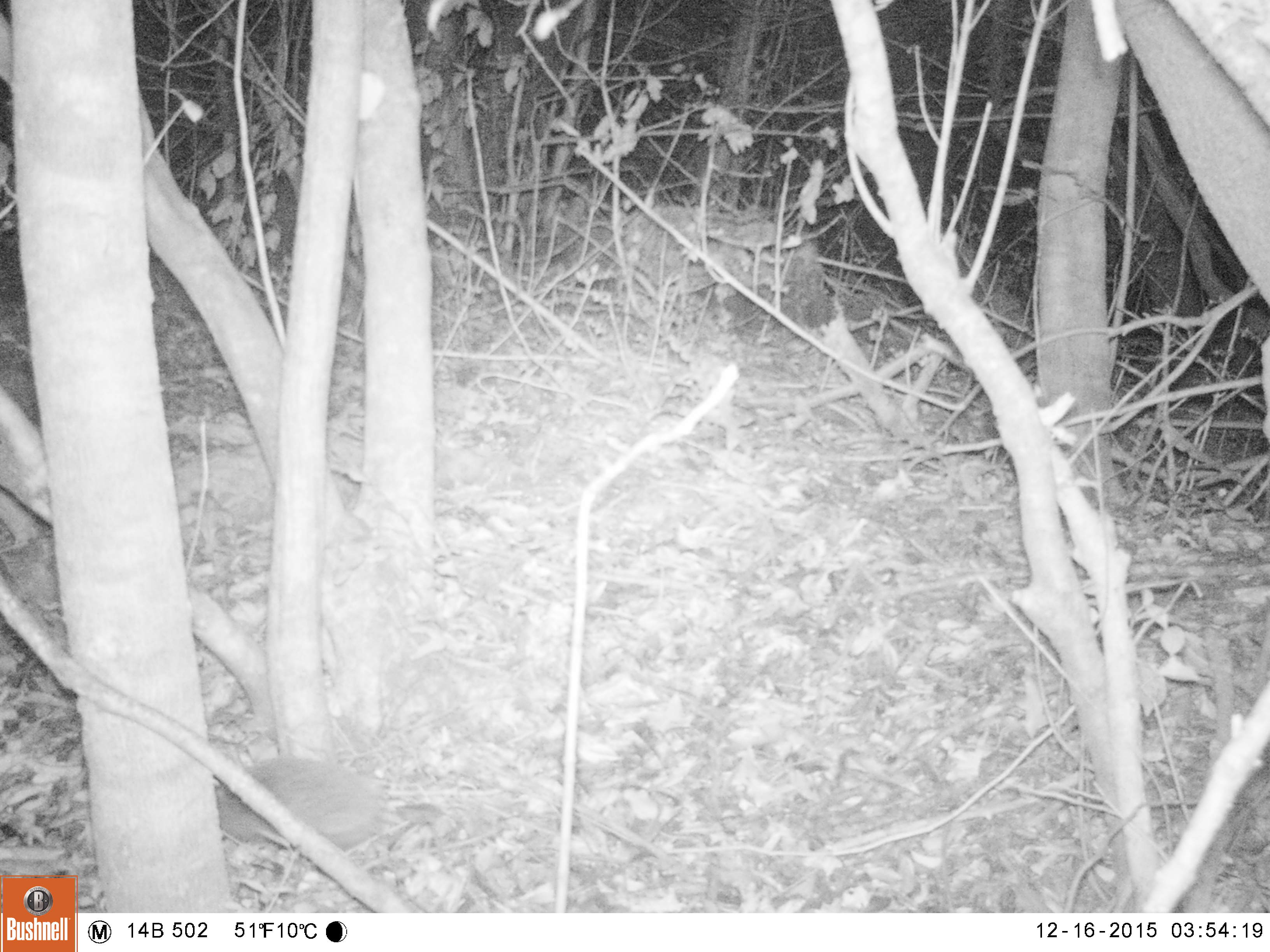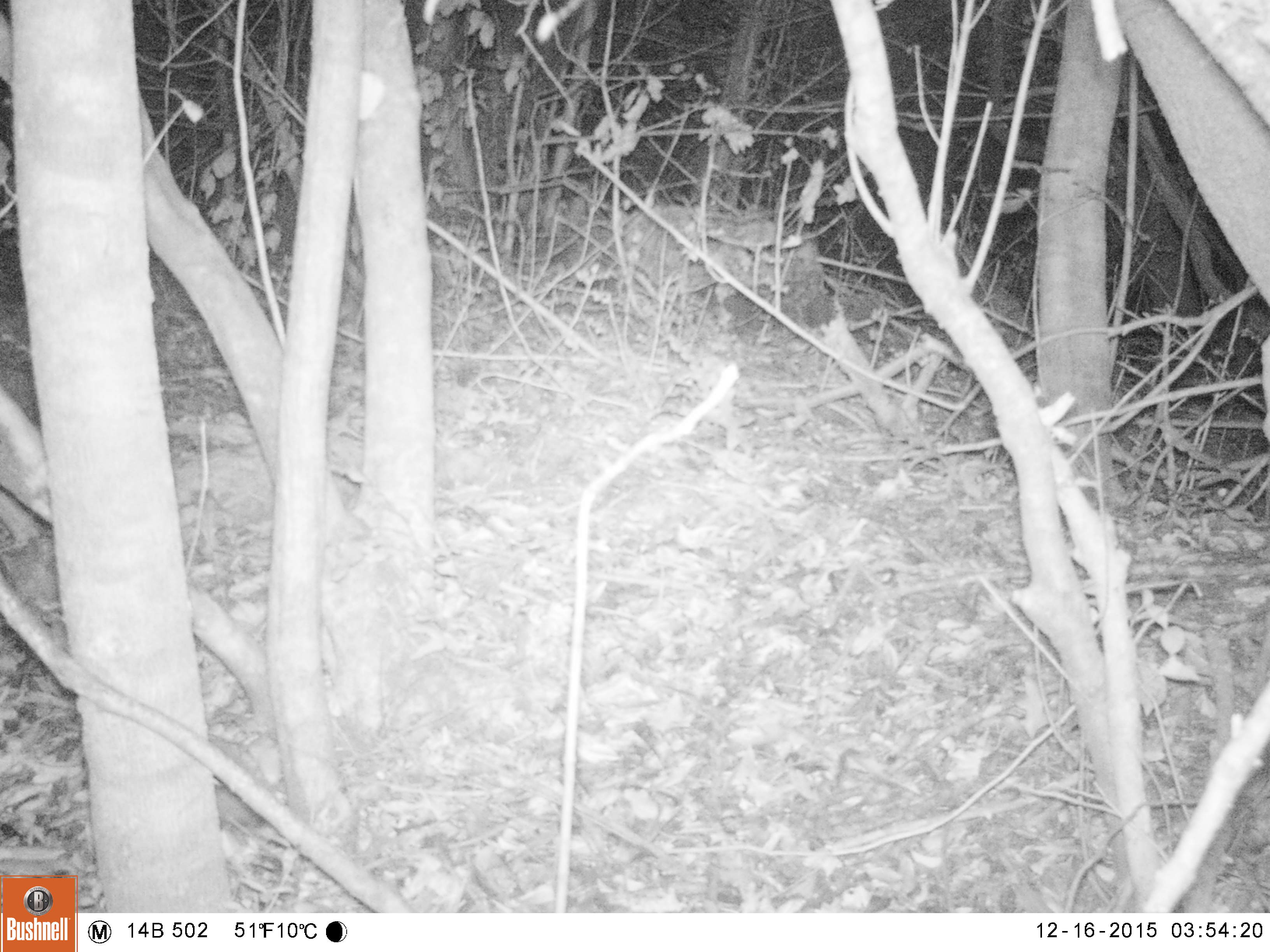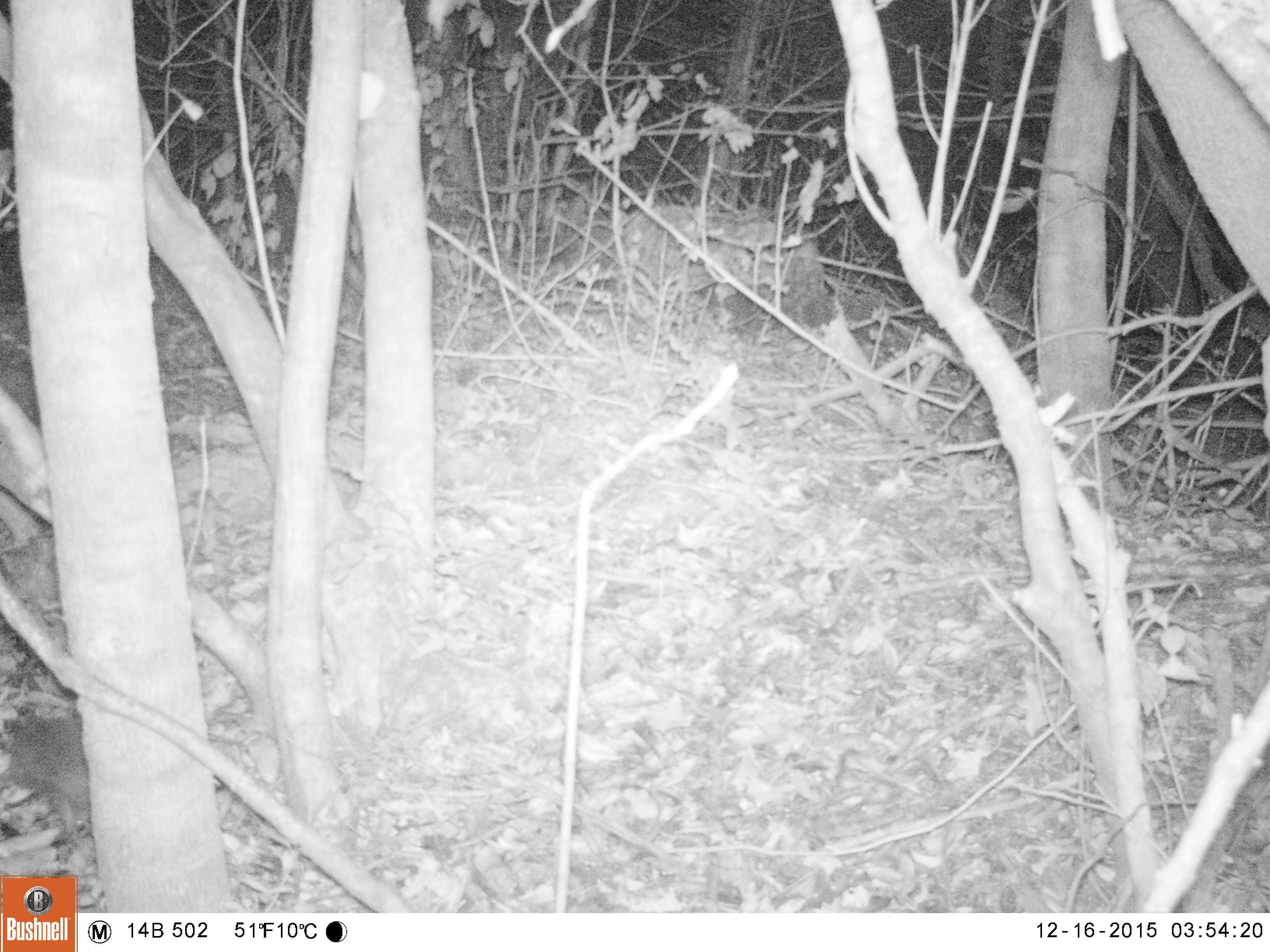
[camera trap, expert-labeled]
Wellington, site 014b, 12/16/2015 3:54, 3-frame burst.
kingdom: Animalia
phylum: Chordata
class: Mammalia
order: Eulipotyphla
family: Erinaceidae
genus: Erinaceus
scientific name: Erinaceus europaeus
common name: hedgehog